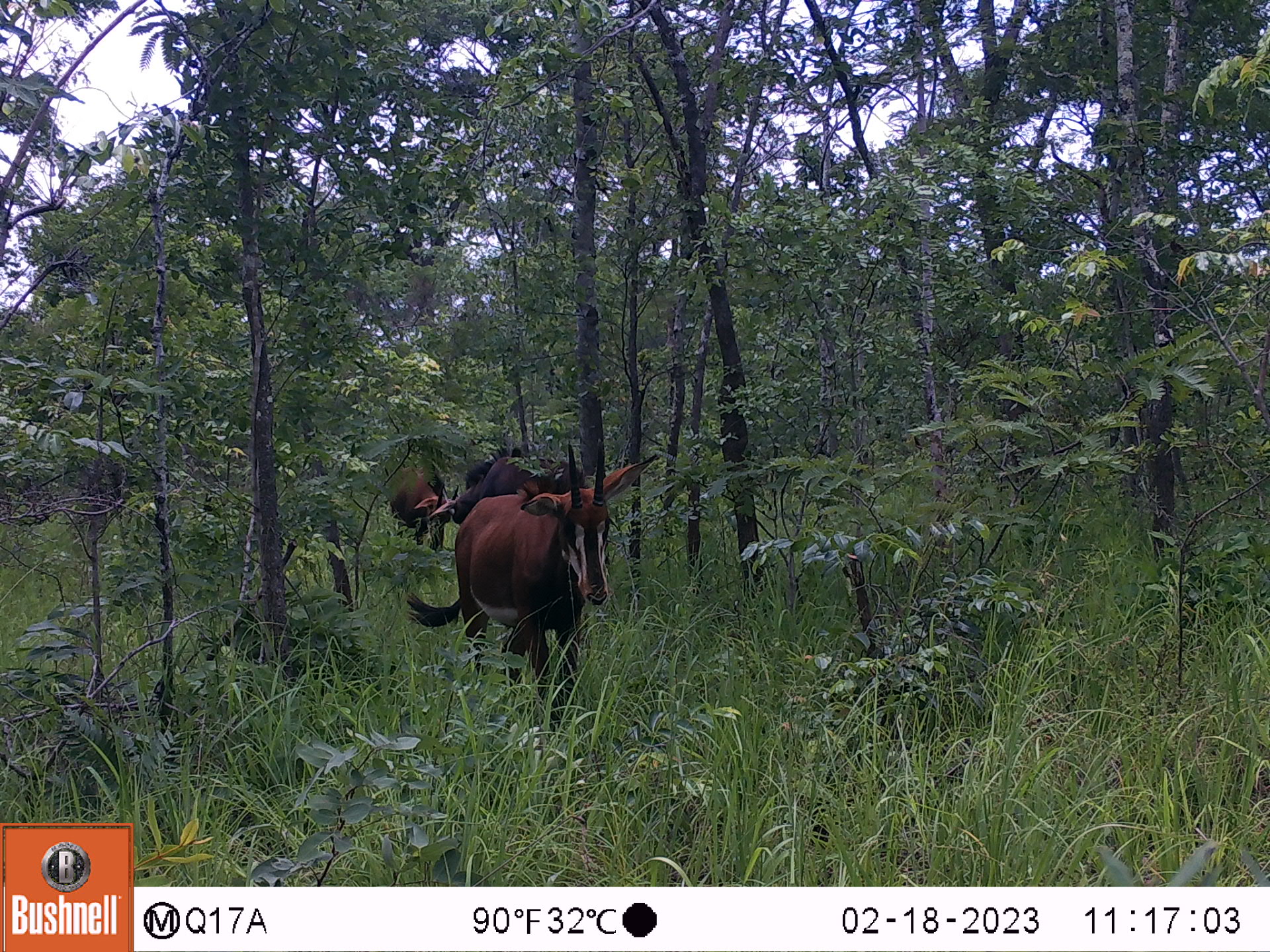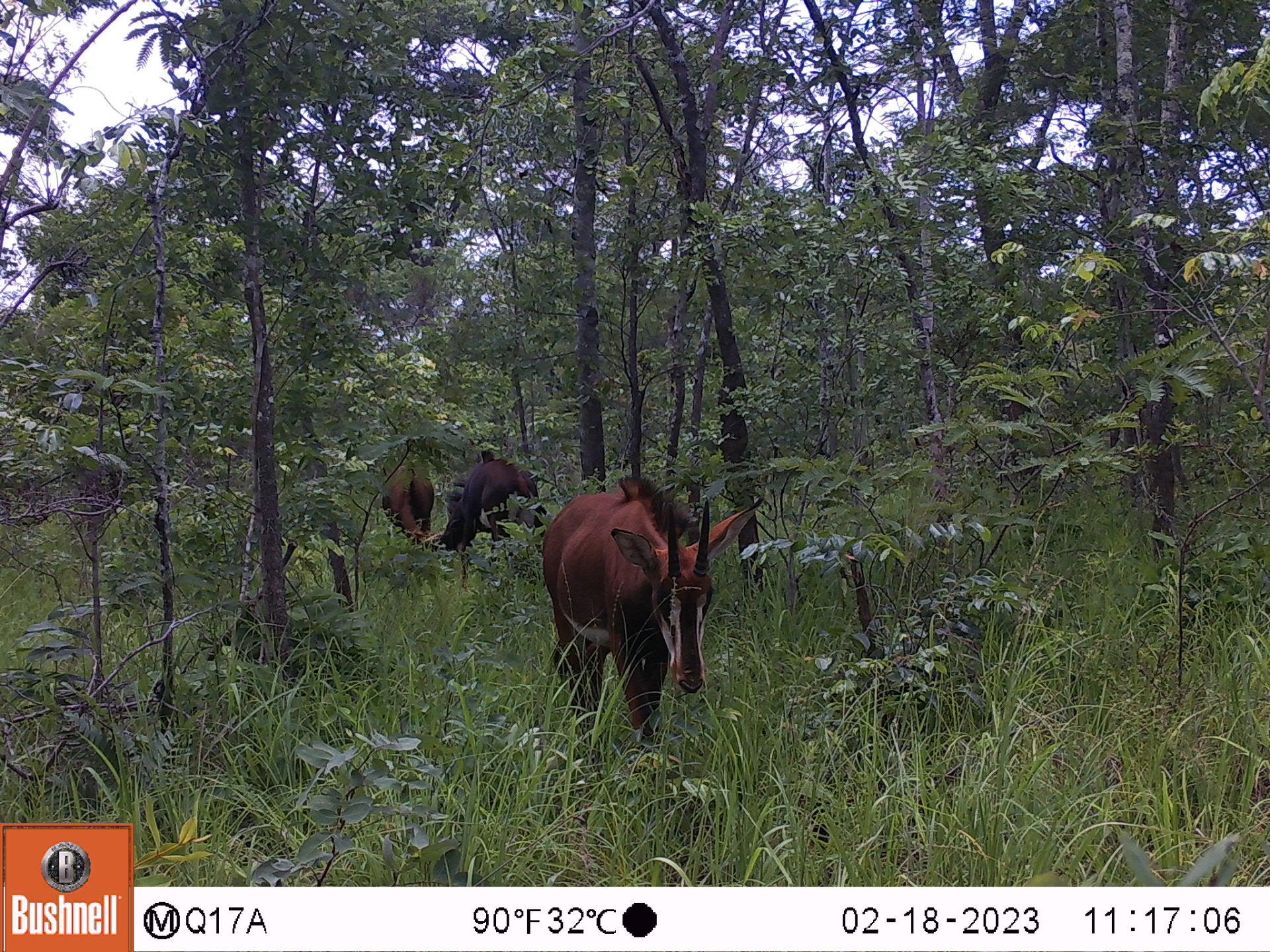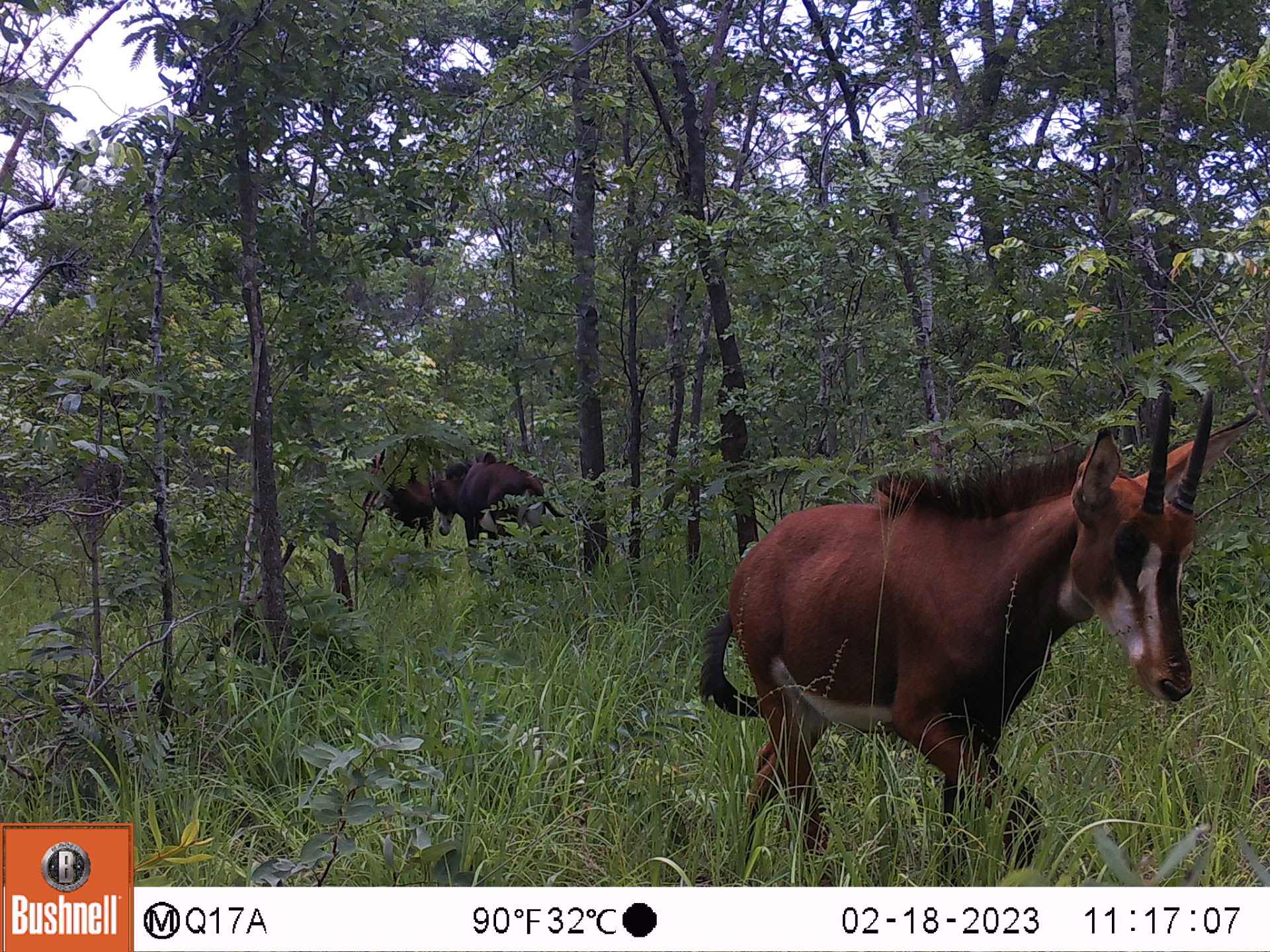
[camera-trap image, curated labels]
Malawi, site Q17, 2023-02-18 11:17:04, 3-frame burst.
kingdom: Animalia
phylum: Chordata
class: Mammalia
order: Artiodactyla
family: Bovidae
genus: Hippotragus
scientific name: Hippotragus niger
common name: sable antelope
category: sable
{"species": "sable (sable antelope) (Hippotragus niger)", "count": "3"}